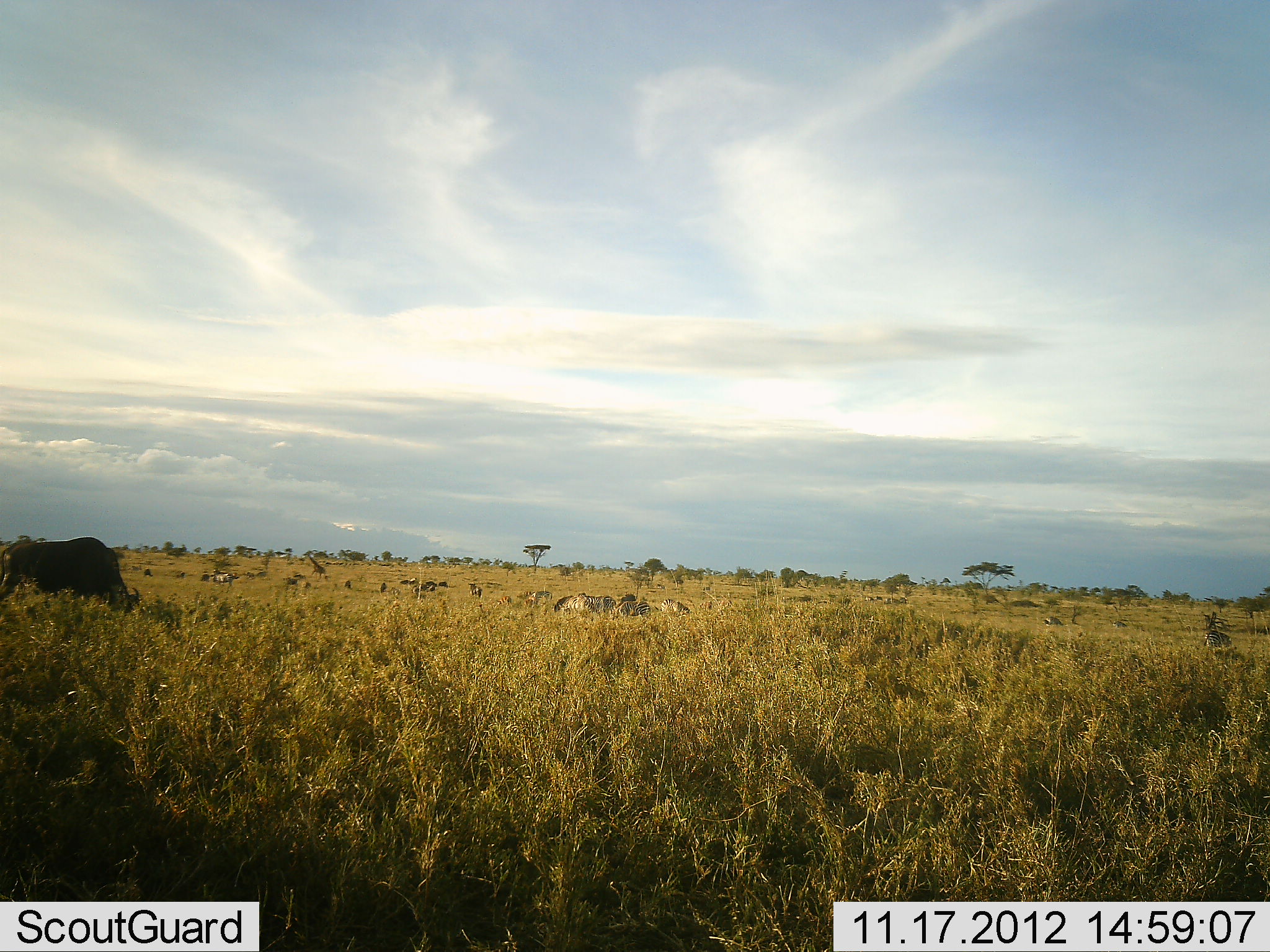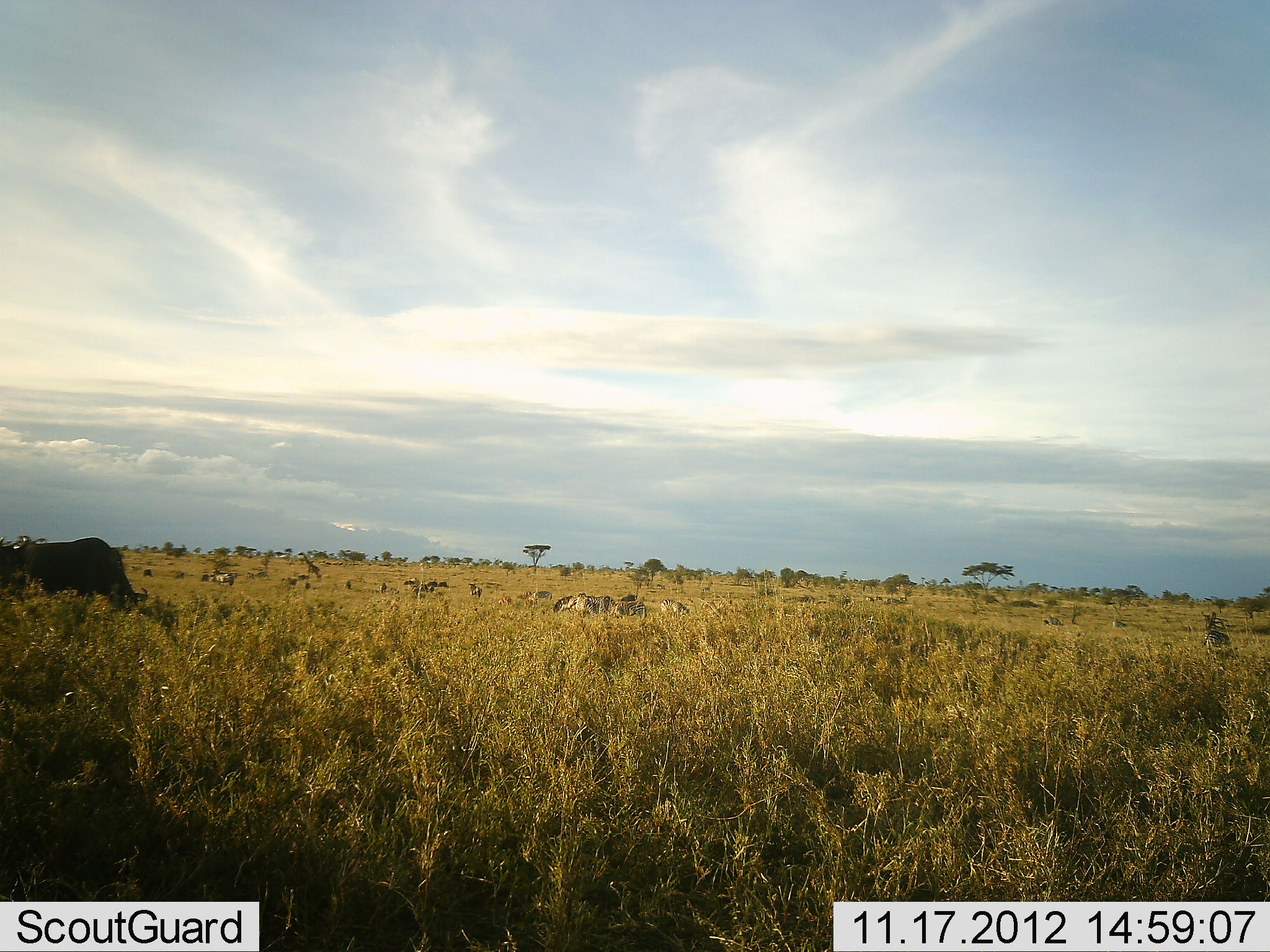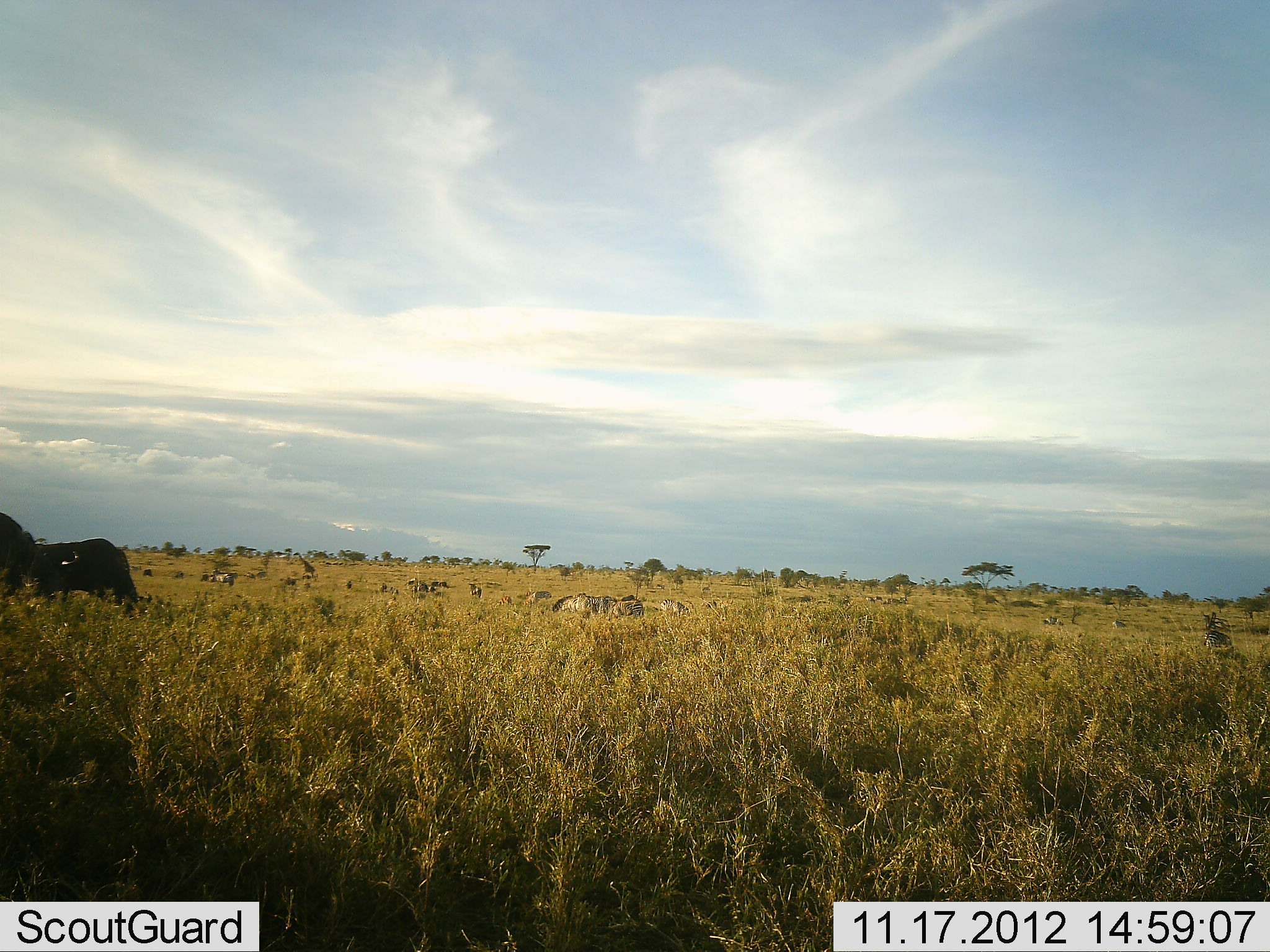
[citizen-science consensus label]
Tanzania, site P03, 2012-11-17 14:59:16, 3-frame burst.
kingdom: Animalia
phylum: Chordata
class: Mammalia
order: Artiodactyla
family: Bovidae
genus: Connochaetes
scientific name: Connochaetes taurinus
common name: blue wildebeest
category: wildebeest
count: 11-50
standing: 42%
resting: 17%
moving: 33%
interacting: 8%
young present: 0%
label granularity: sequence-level